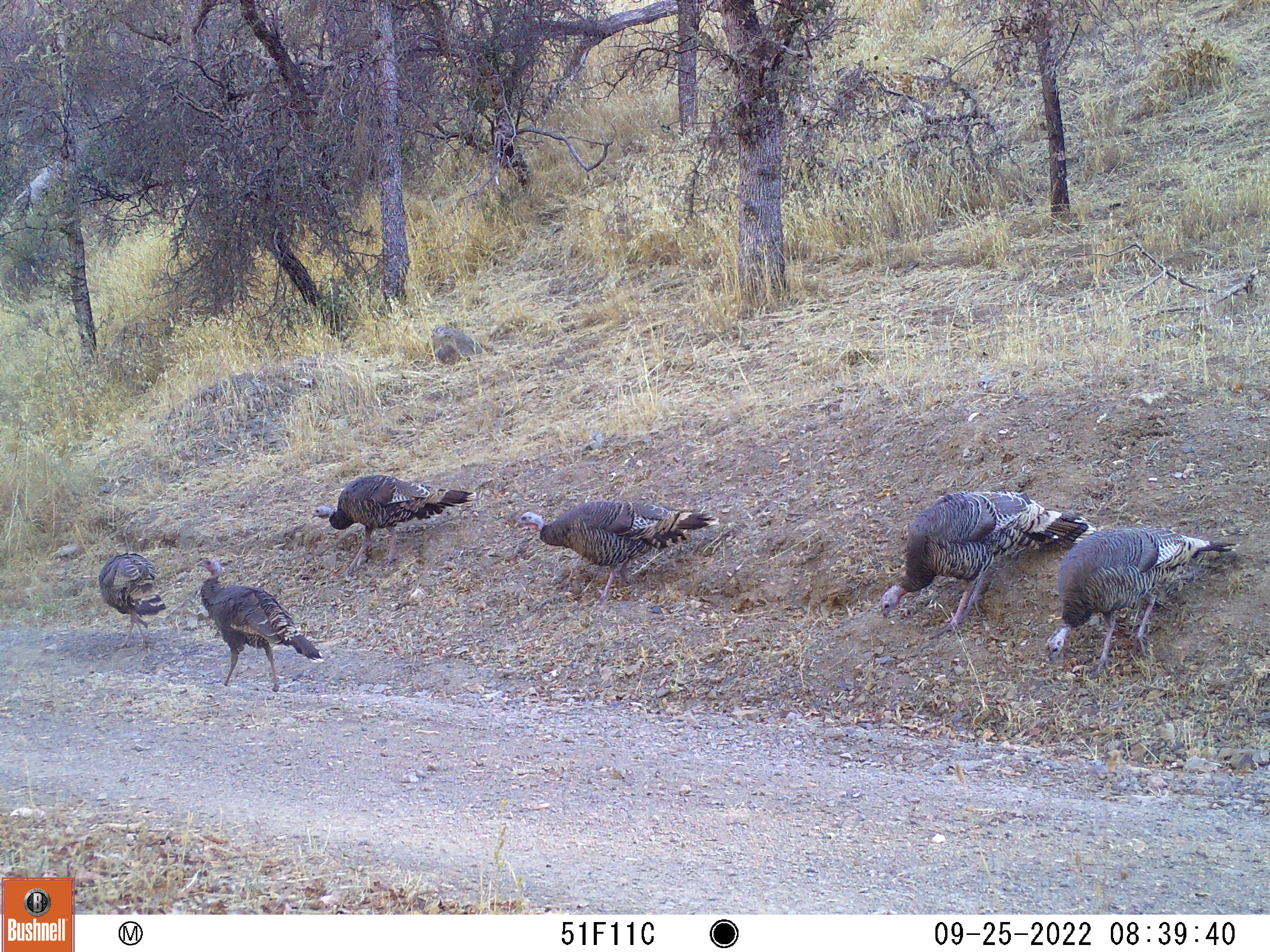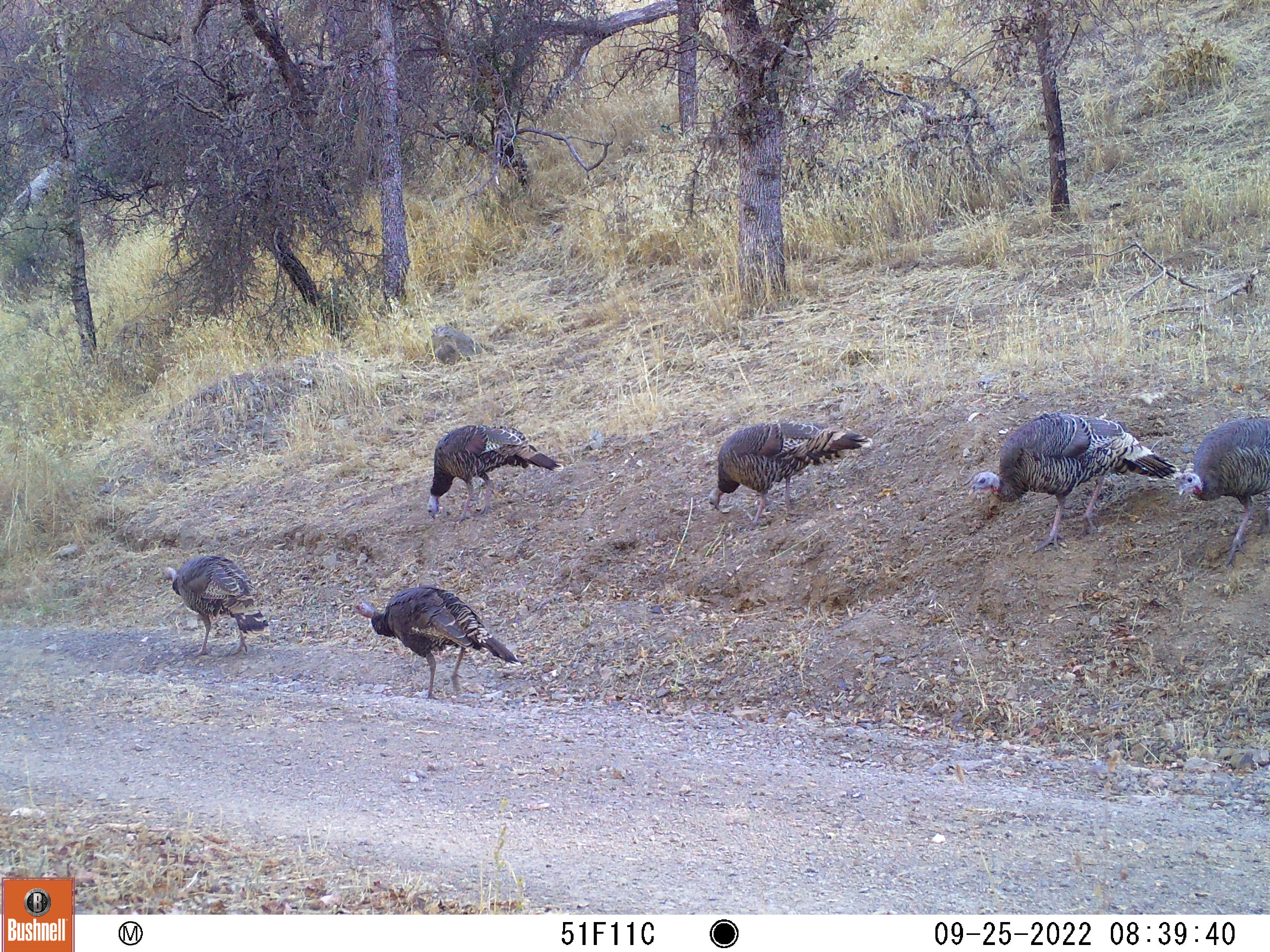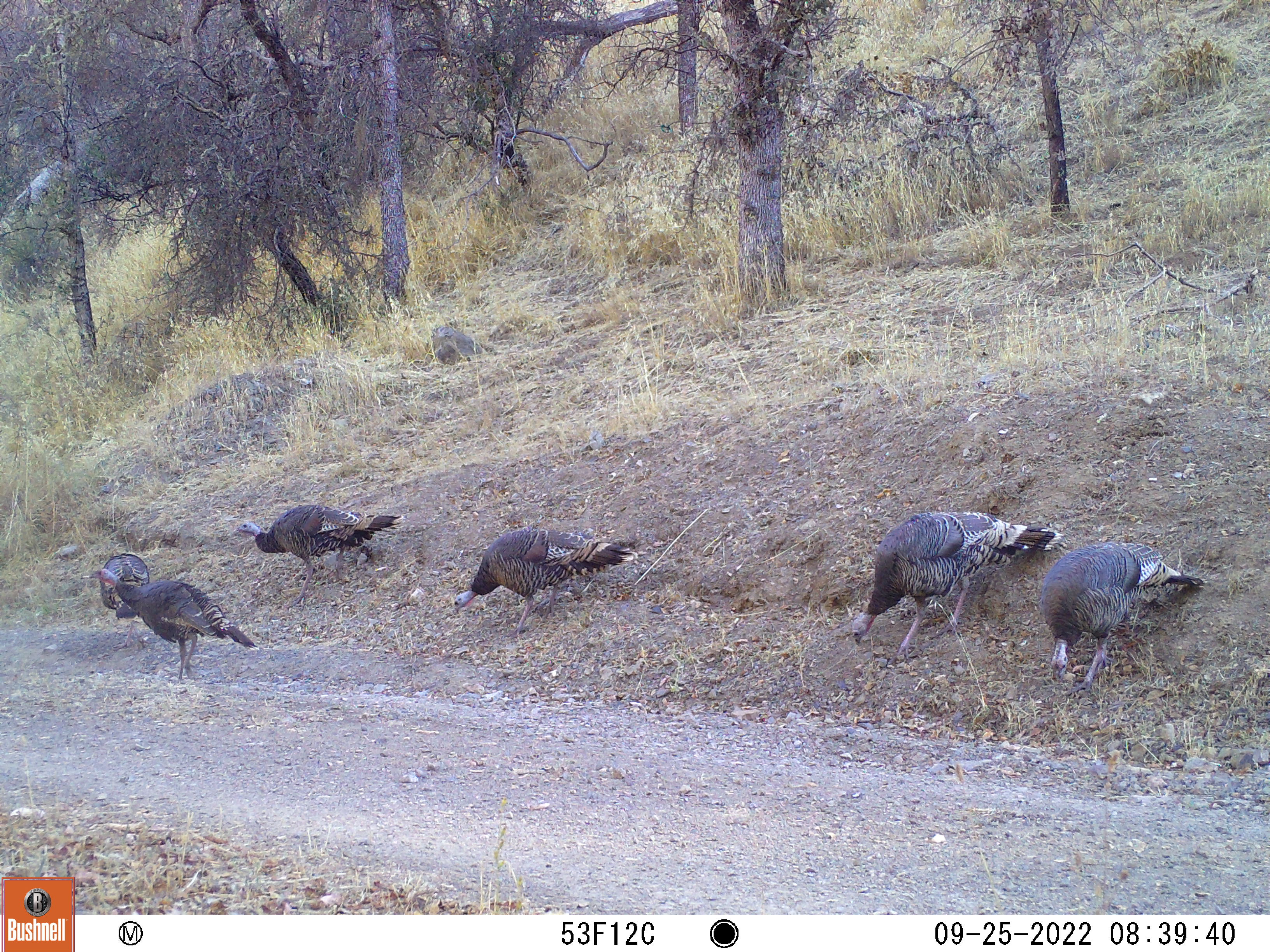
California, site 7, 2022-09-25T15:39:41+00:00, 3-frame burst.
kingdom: Animalia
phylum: Chordata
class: Aves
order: Galliformes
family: Phasianidae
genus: Meleagris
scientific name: Meleagris gallopavo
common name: turkey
Turkey (Meleagris gallopavo).